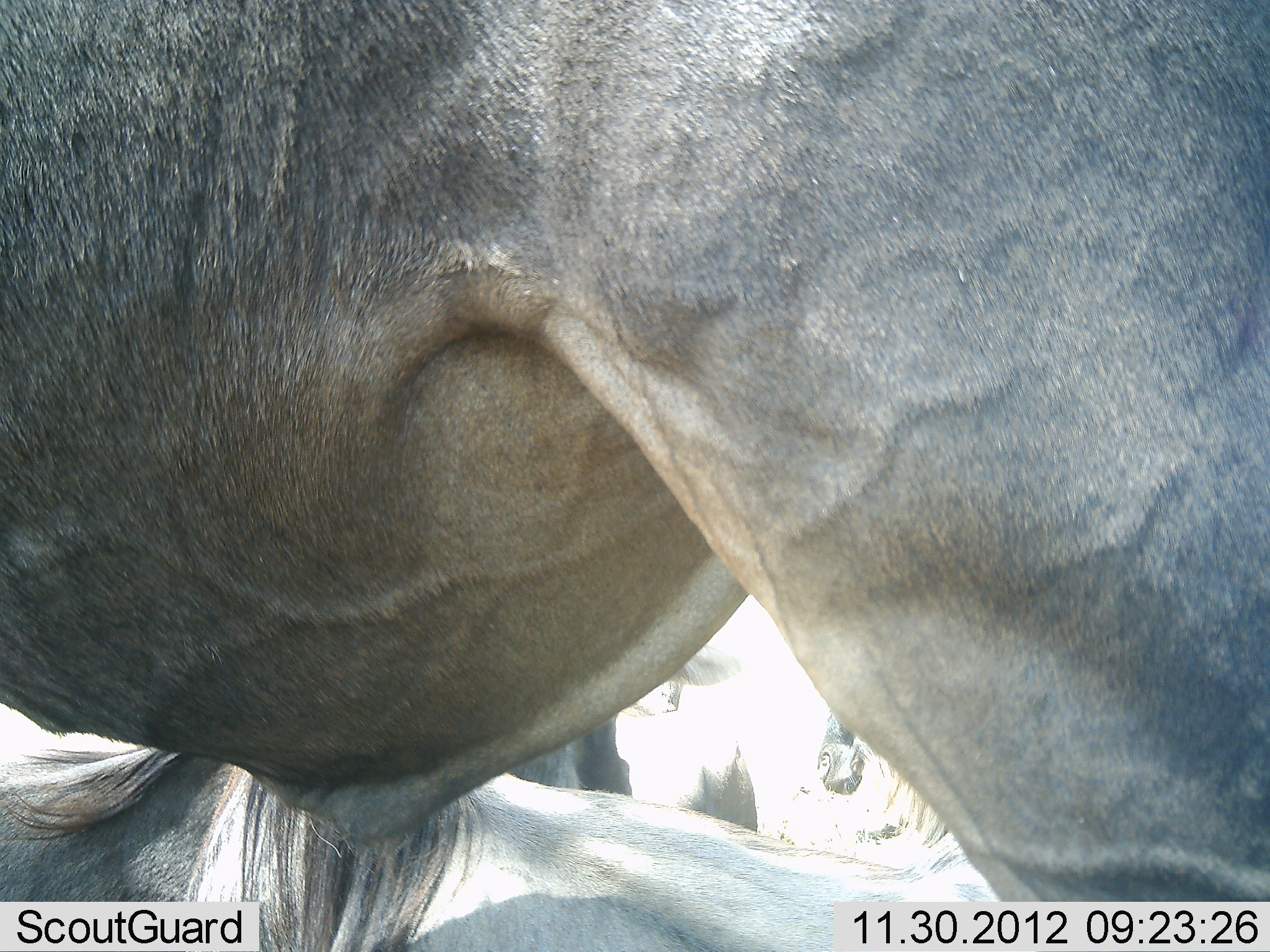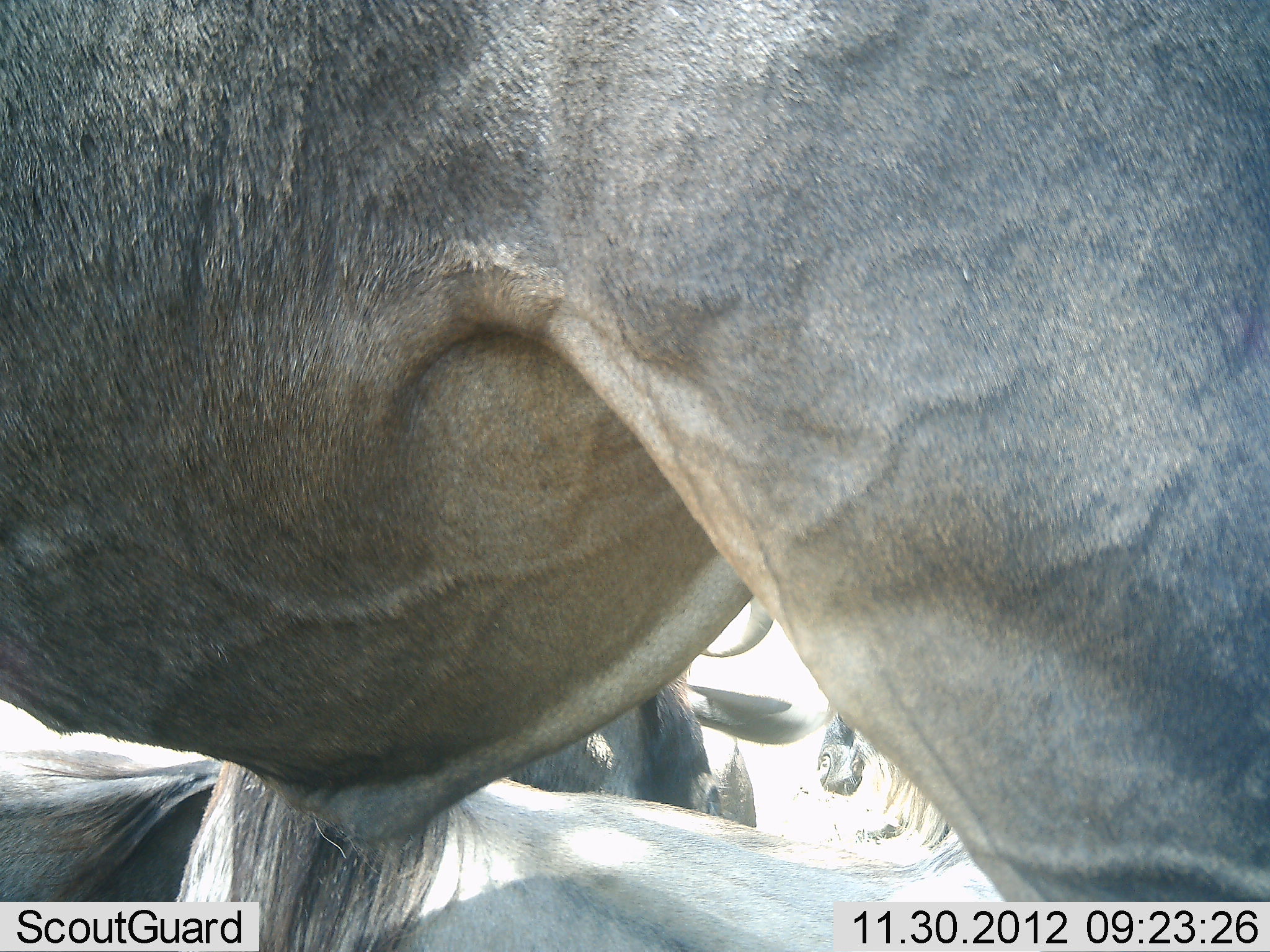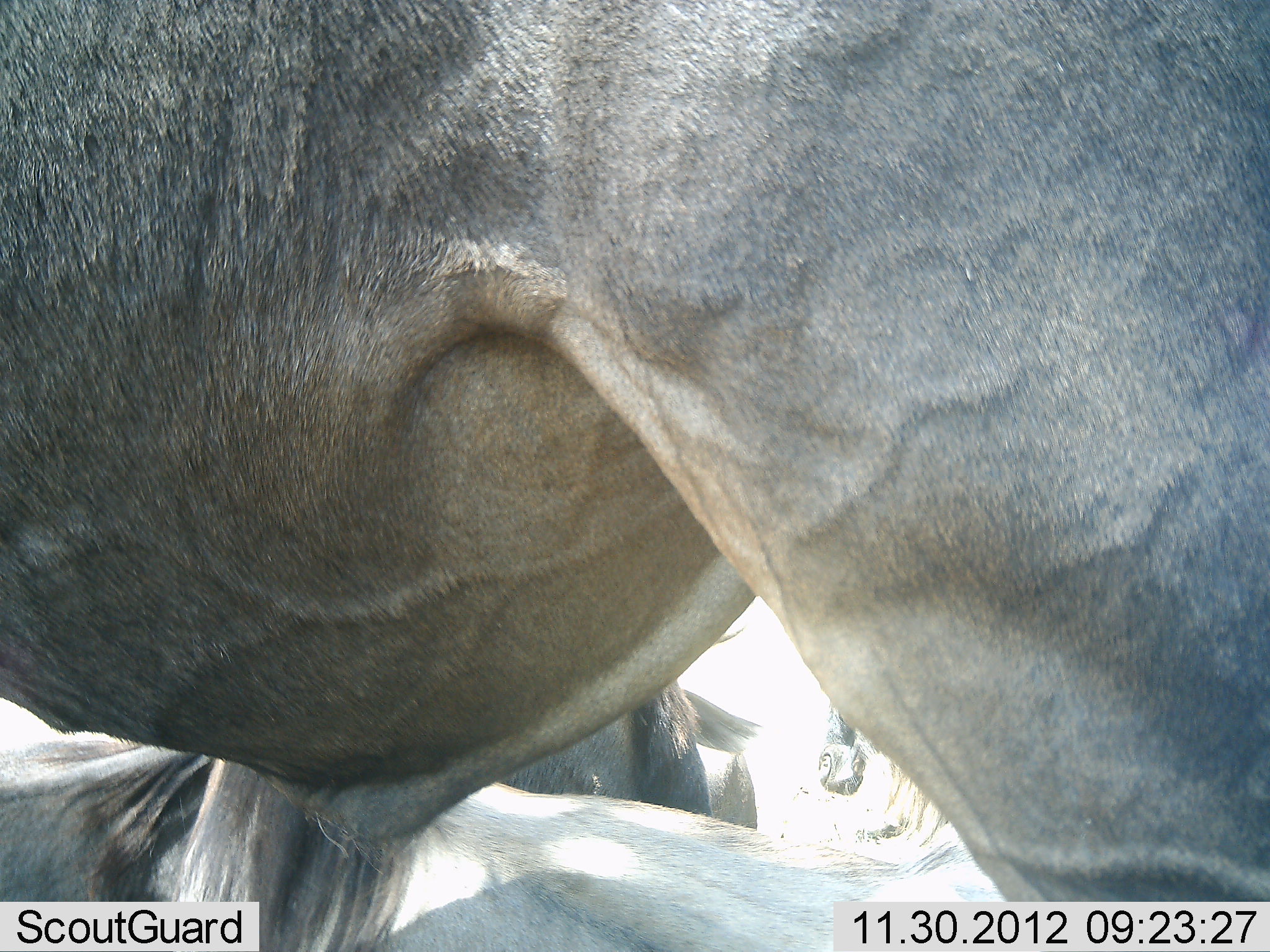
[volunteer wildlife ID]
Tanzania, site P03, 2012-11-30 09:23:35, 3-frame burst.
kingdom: Animalia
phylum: Chordata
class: Mammalia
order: Artiodactyla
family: Bovidae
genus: Connochaetes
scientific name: Connochaetes taurinus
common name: blue wildebeest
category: wildebeest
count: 3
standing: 100%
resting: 80%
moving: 0%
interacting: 0%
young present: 0%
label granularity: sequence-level